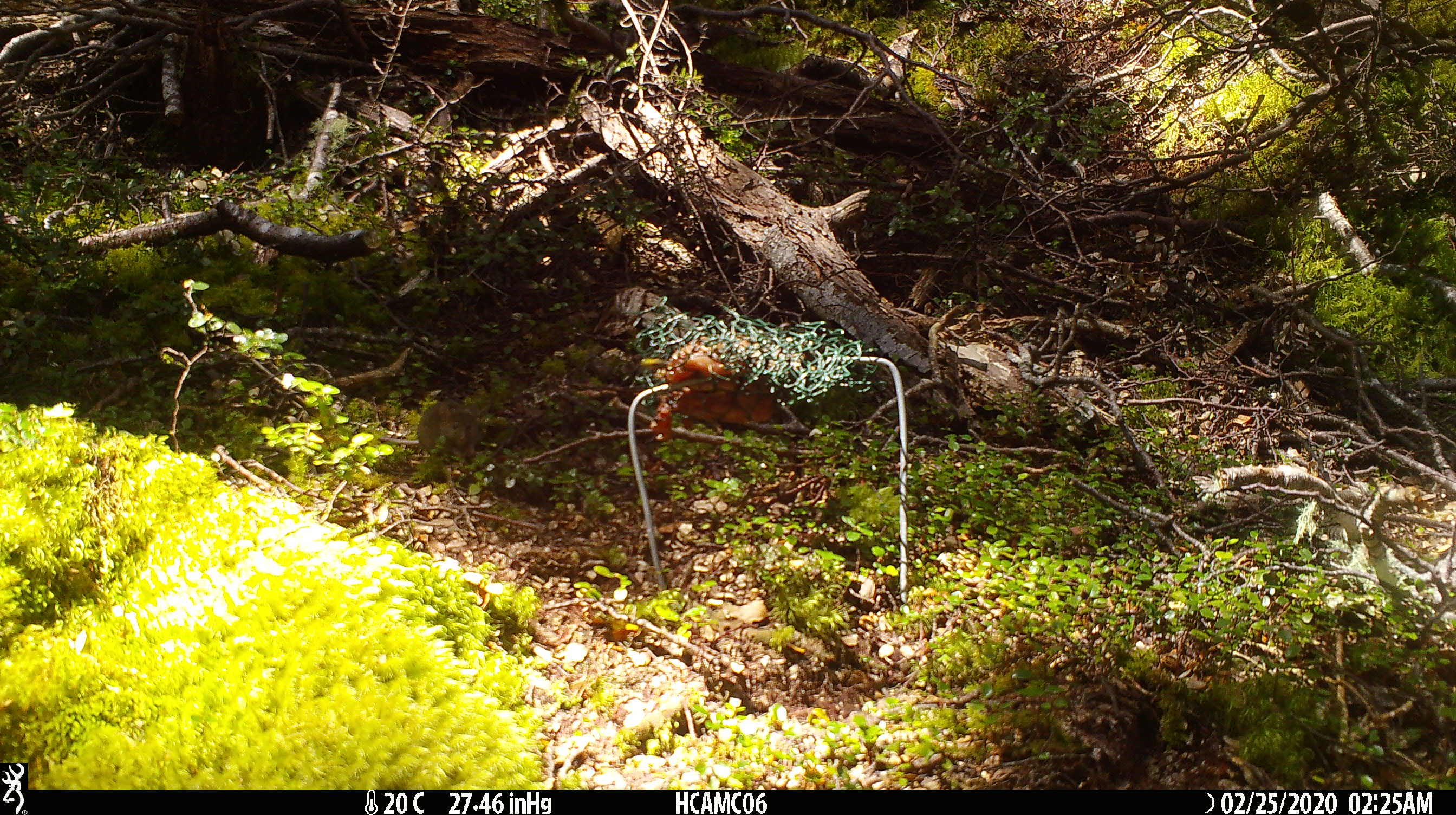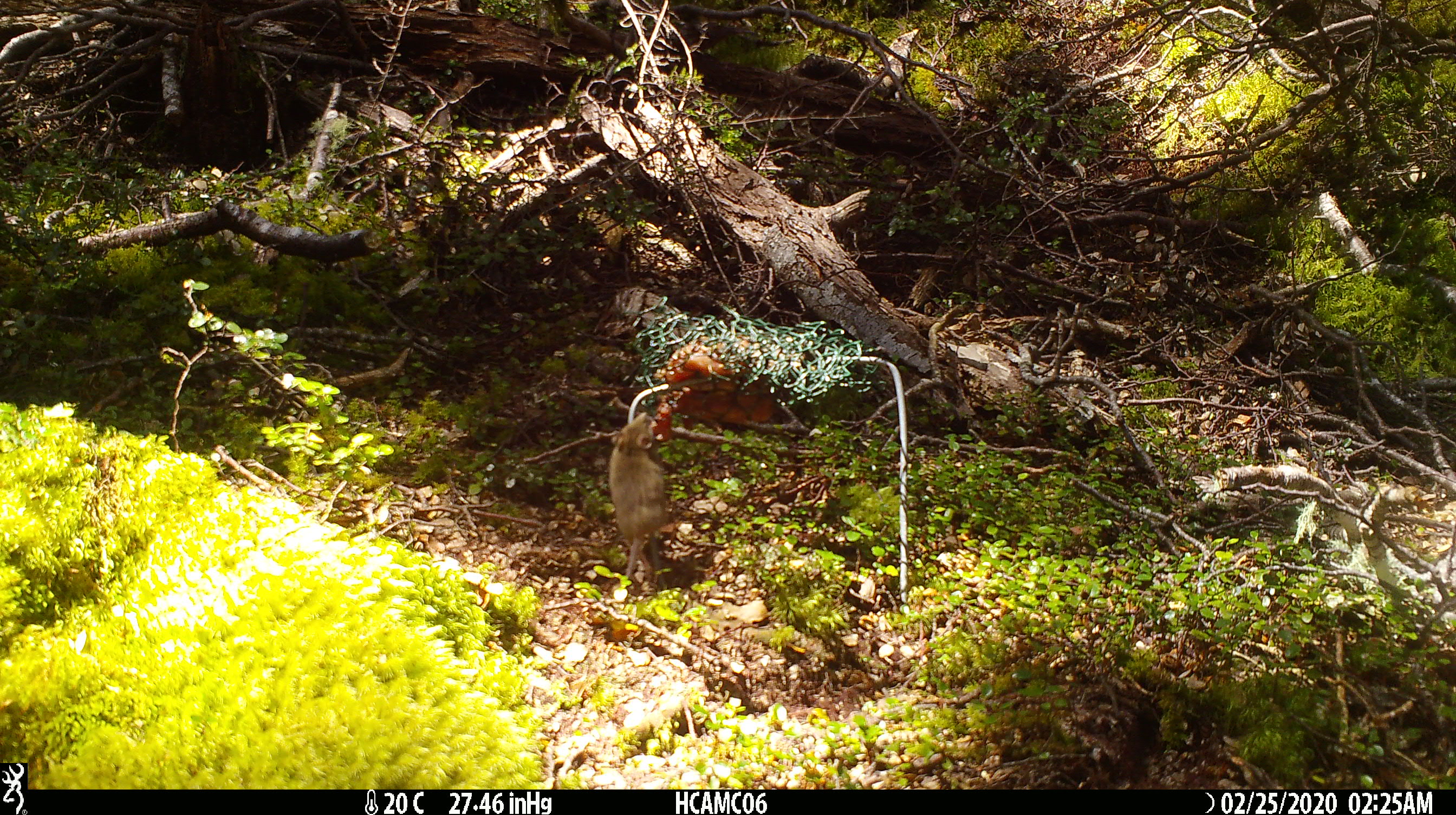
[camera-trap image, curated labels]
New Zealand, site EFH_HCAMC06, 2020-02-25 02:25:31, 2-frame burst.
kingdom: Animalia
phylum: Chordata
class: Mammalia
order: Rodentia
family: Muridae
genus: Mus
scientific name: Mus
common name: mouse